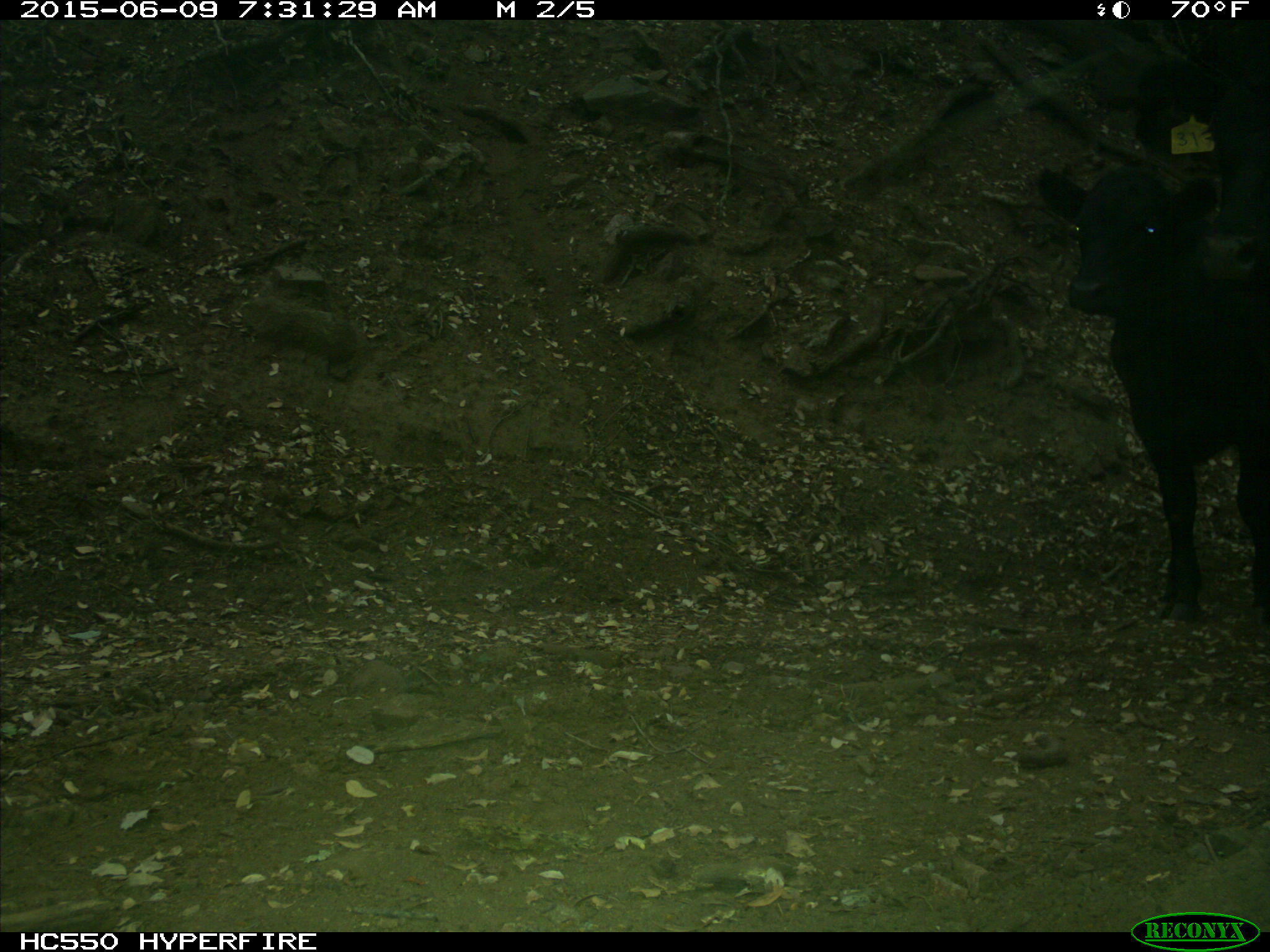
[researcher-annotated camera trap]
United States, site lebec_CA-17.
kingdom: Animalia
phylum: Chordata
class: Mammalia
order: Artiodactyla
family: Bovidae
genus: Bos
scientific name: Bos taurus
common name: domestic cow